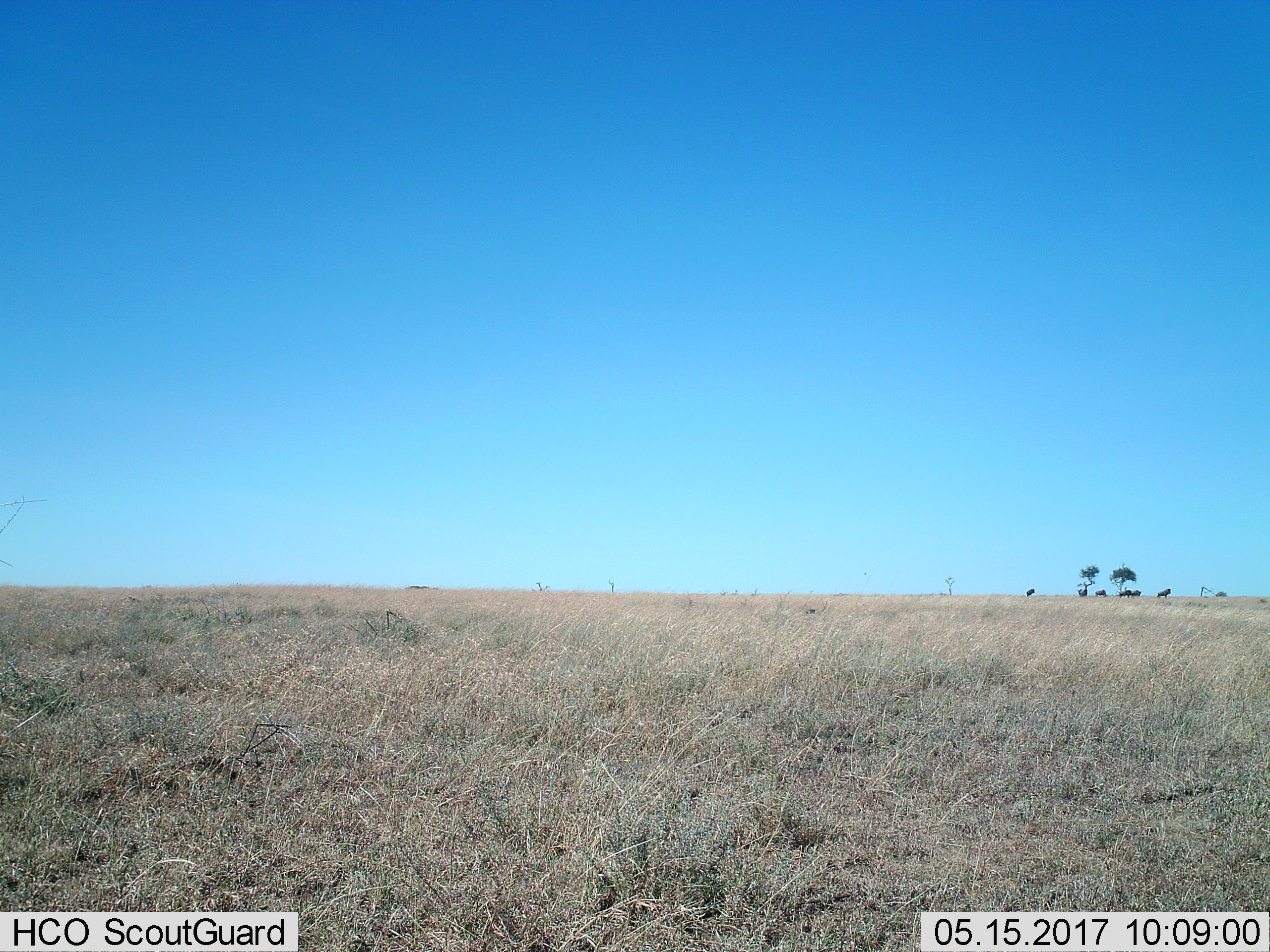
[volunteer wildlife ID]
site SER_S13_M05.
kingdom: Animalia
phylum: Chordata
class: Mammalia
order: Artiodactyla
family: Bovidae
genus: Connochaetes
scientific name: Connochaetes taurinus taurinus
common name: blue wildebeest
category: wildebeestblue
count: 6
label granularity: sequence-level